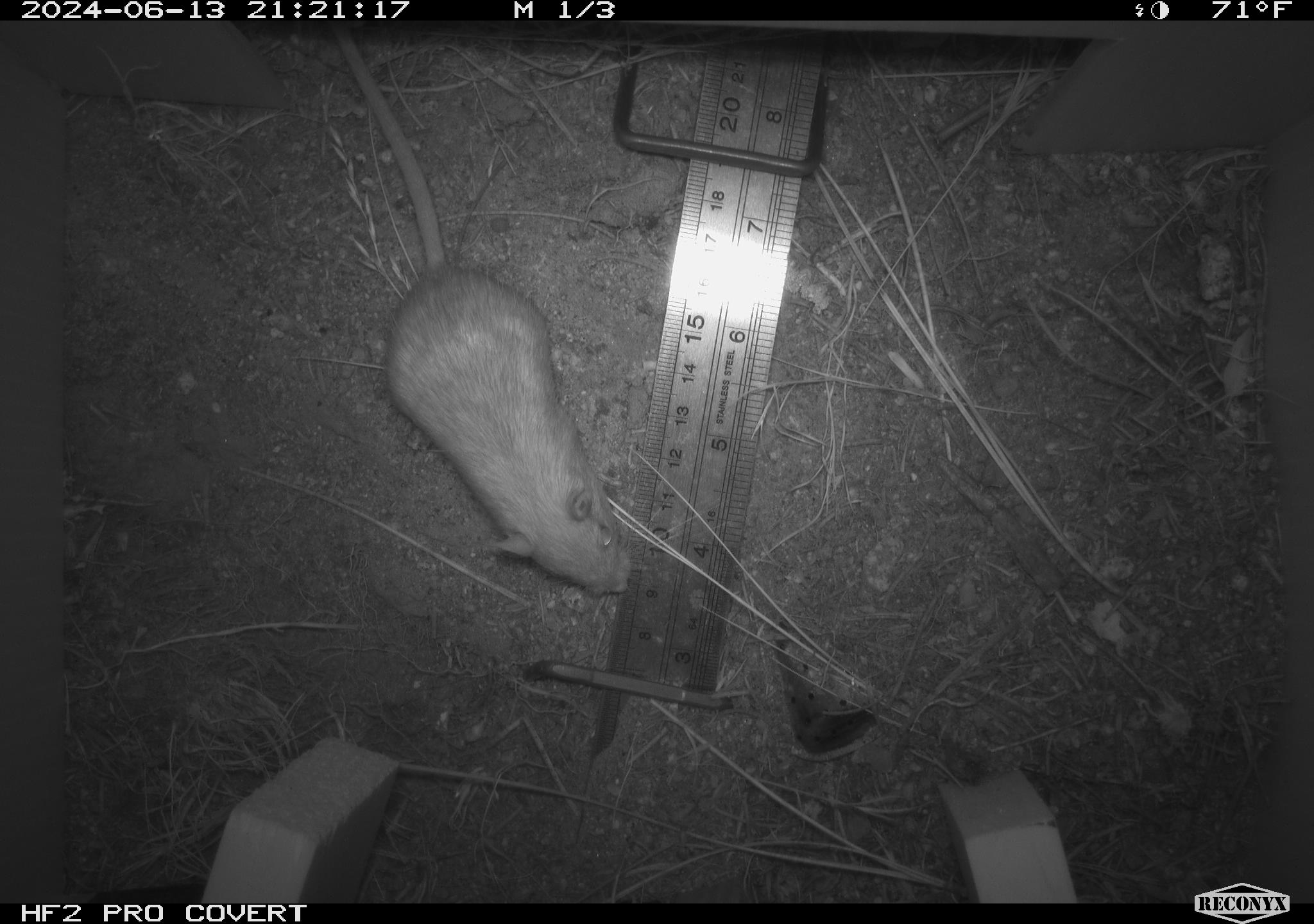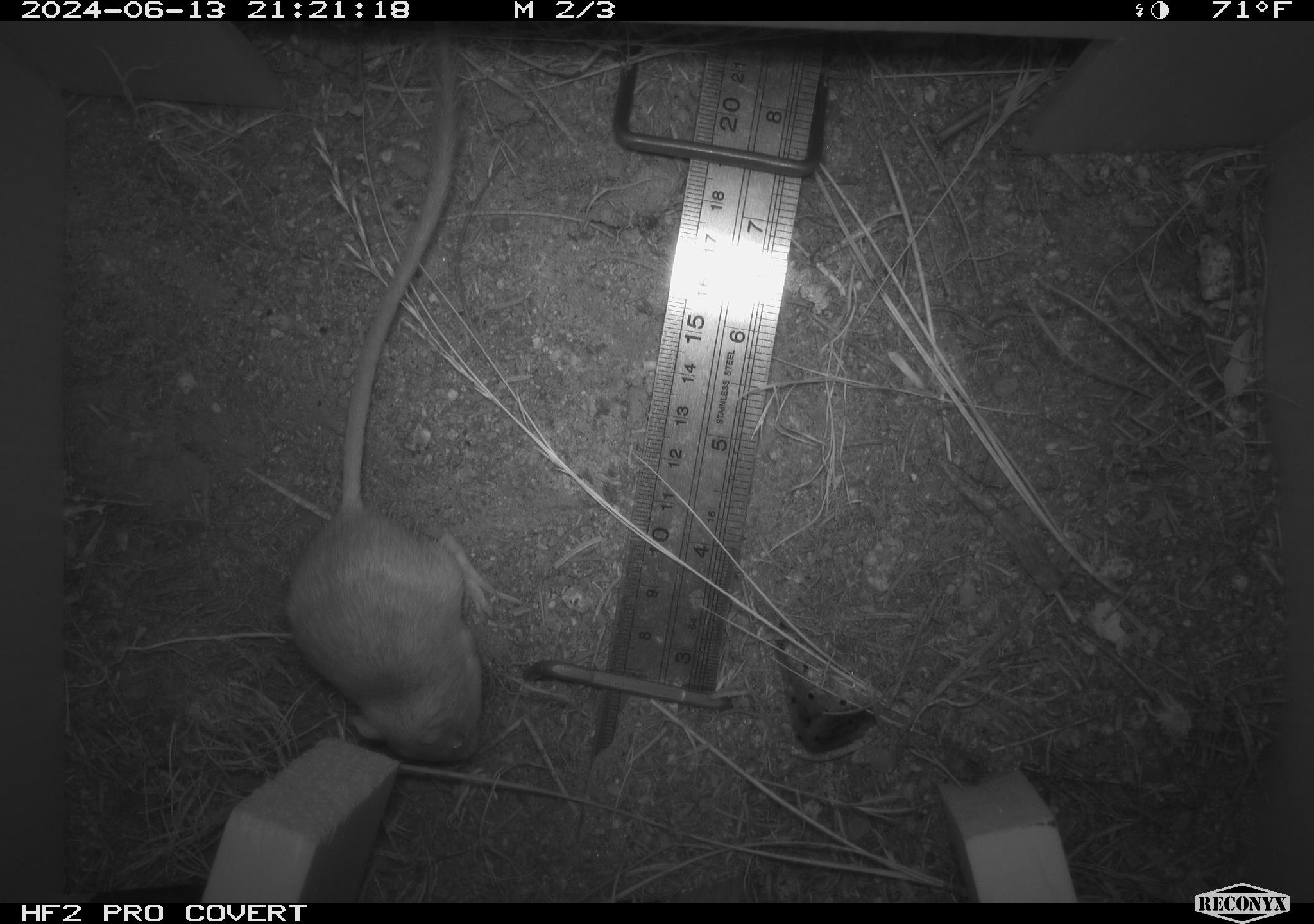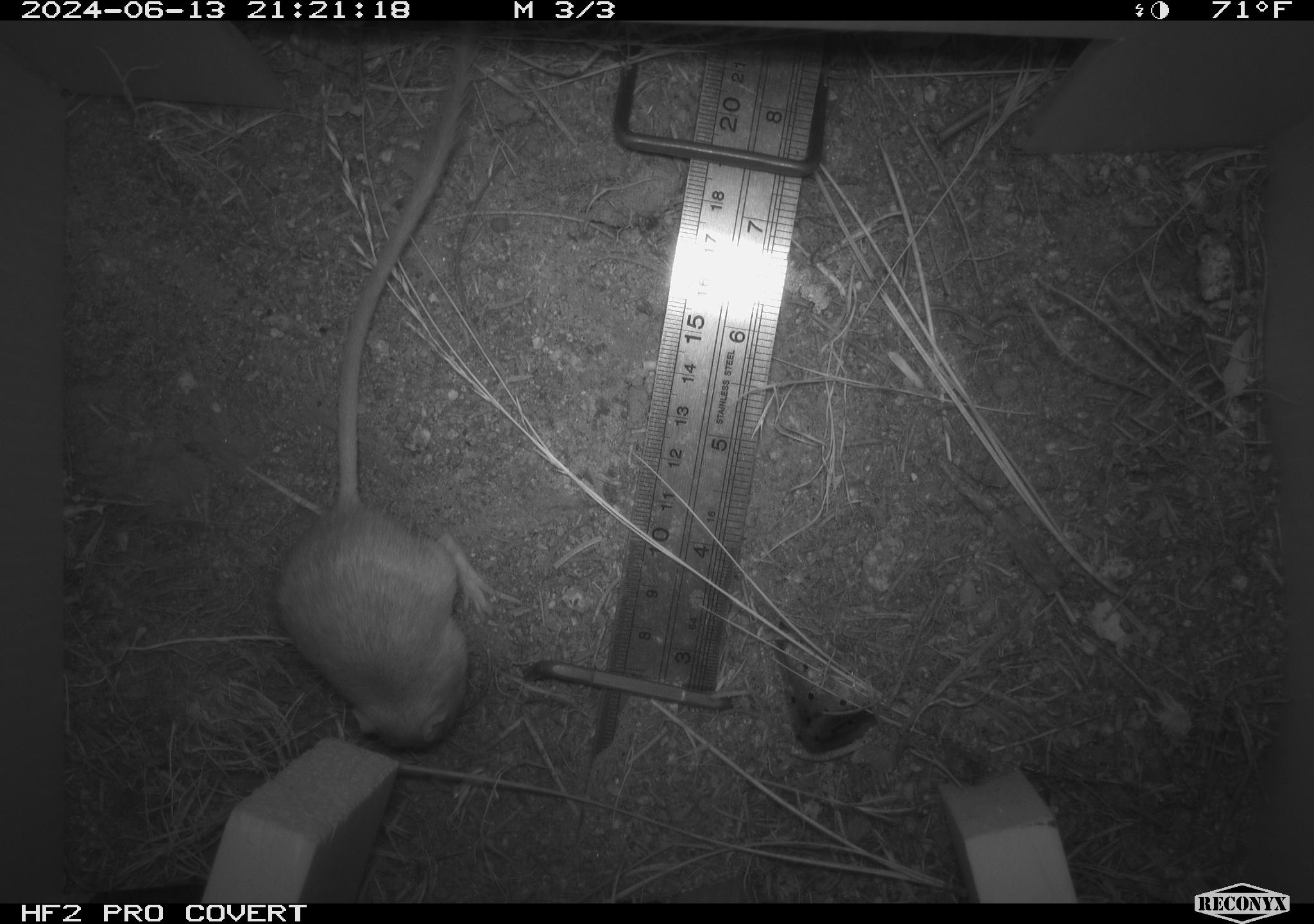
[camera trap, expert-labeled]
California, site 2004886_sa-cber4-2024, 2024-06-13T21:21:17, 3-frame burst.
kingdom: Animalia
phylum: Chordata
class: Mammalia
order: Rodentia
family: Heteromyidae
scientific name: Heteromyidae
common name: kangaroo rats and pocket mice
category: heteromyidae family